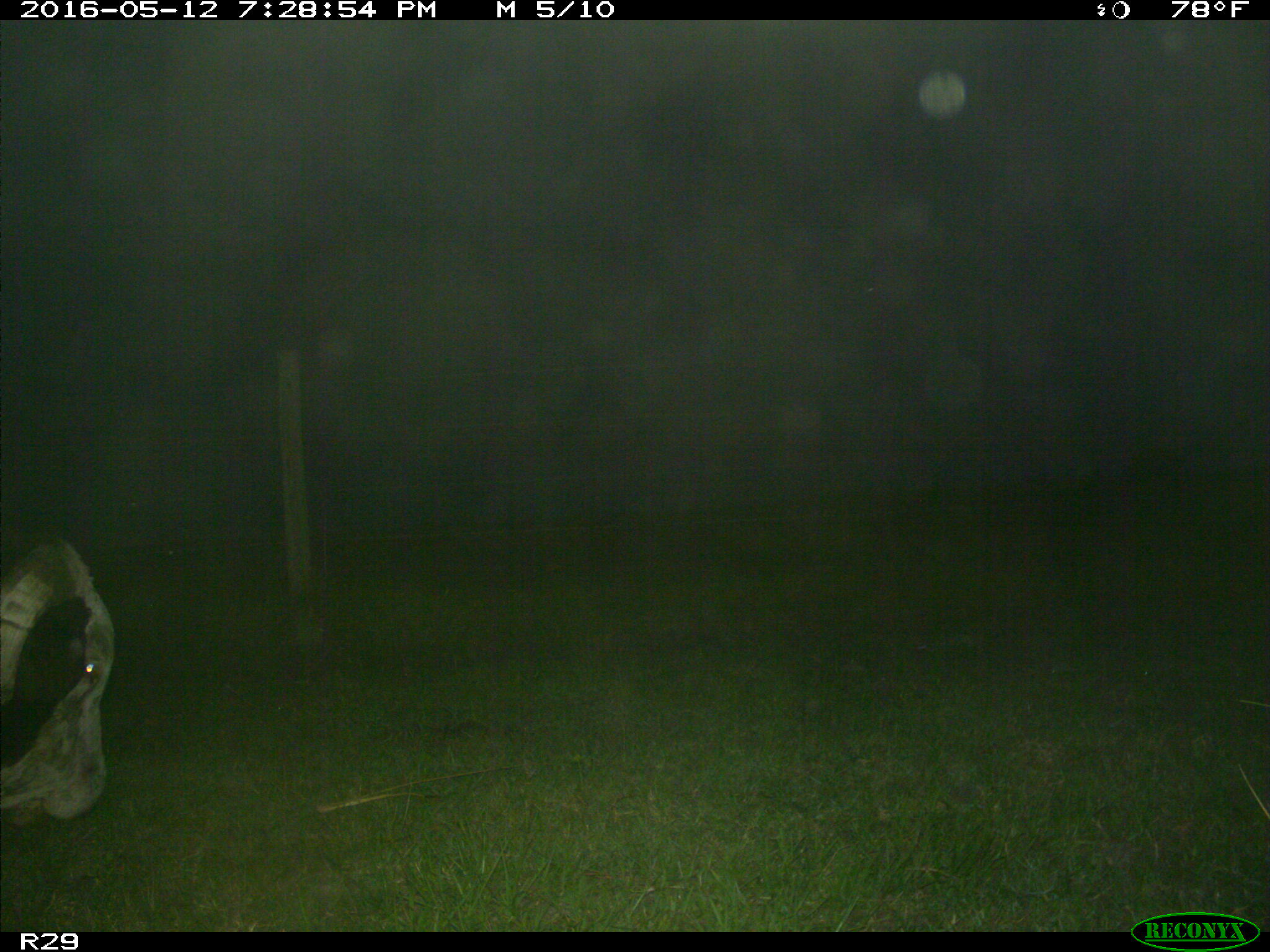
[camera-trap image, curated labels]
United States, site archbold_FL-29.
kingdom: Animalia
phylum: Chordata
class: Mammalia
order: Artiodactyla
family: Bovidae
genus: Bos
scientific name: Bos taurus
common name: domestic cow